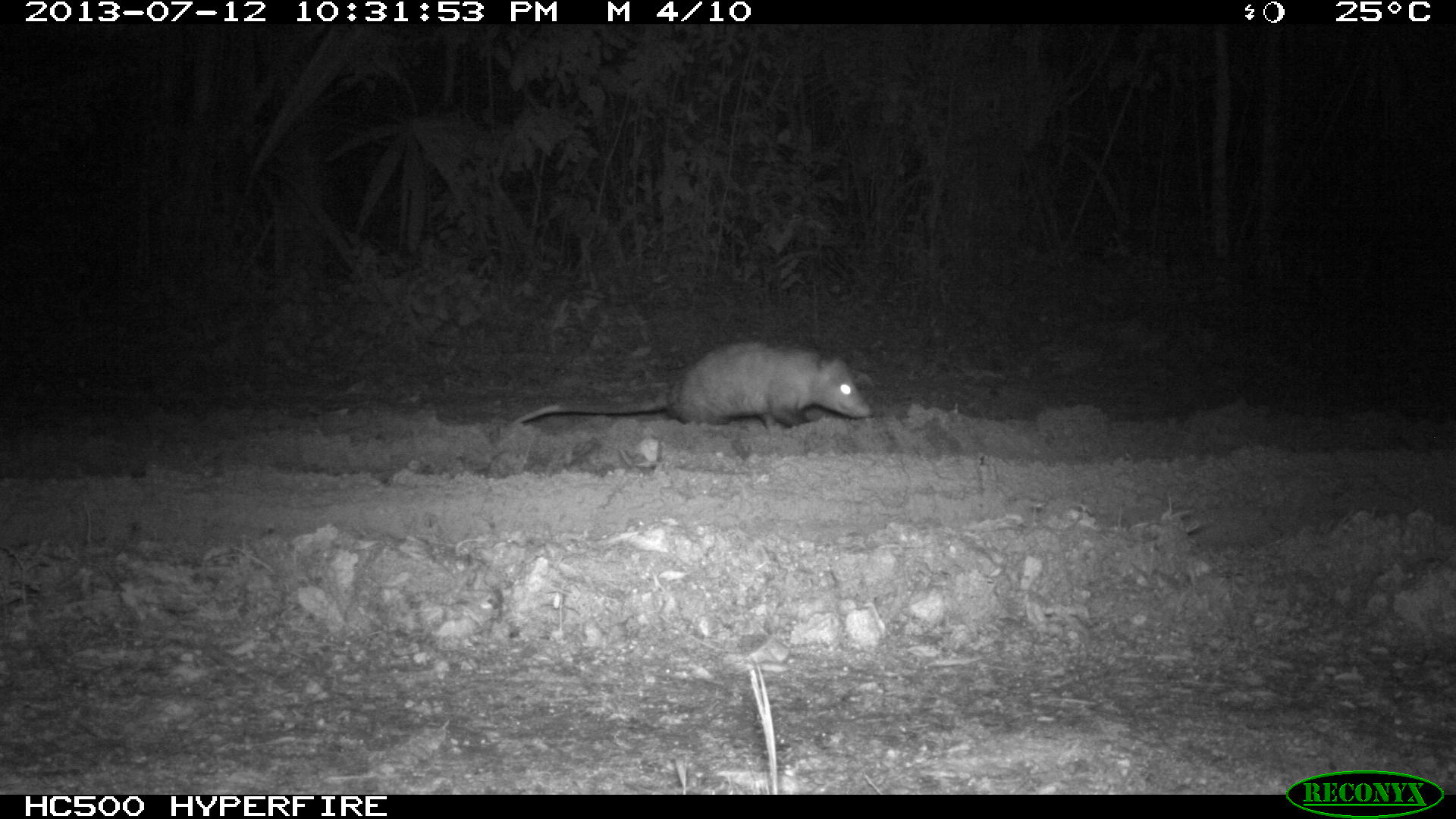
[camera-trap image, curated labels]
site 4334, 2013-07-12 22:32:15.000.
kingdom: Animalia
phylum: Chordata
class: Mammalia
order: Didelphimorphia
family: Didelphidae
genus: Didelphis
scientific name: Didelphis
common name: american opossums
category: didelphis sp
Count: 1.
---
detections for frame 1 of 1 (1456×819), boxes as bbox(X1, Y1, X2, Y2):
didelphis sp: bbox(513, 340, 873, 430)